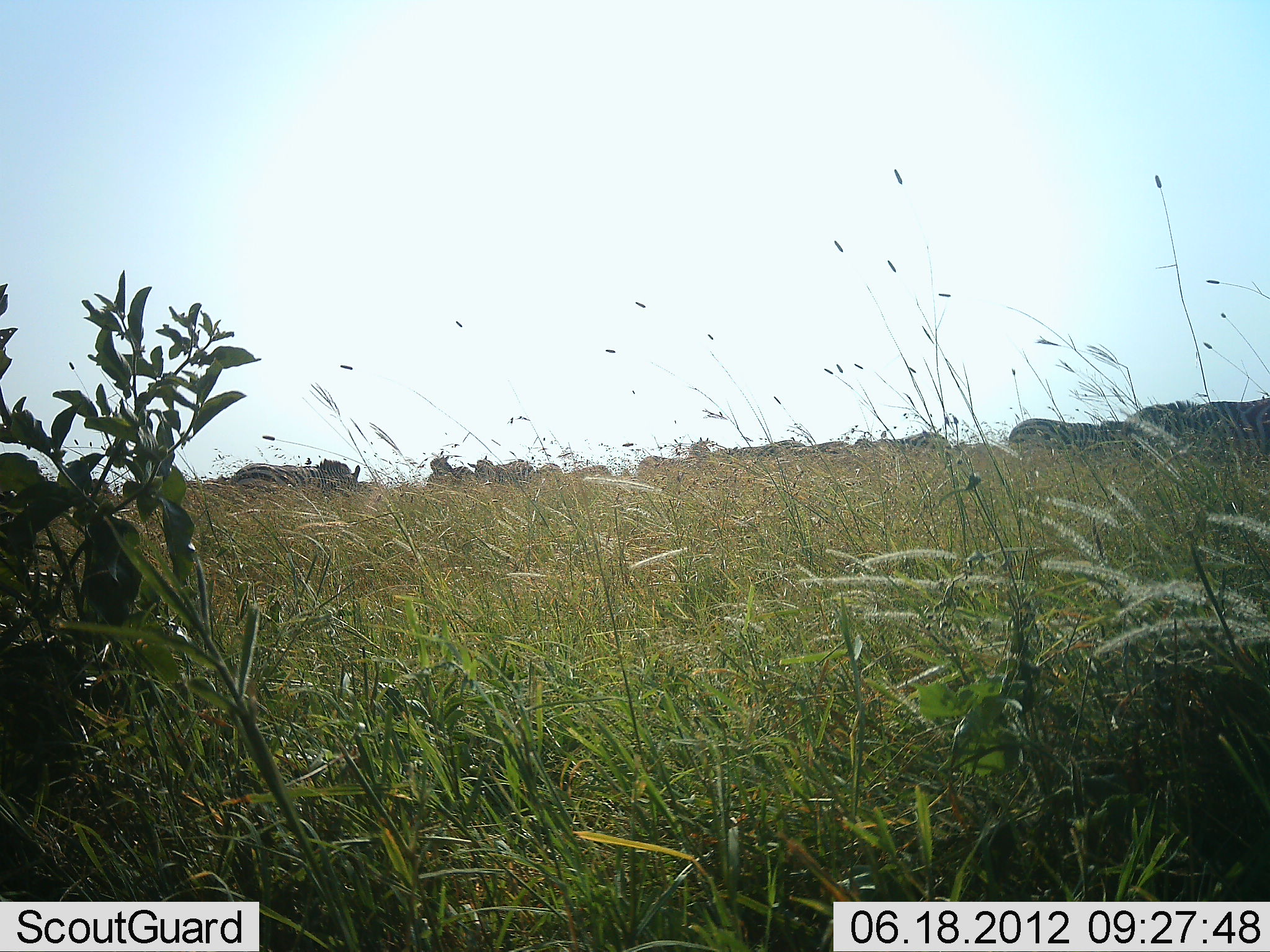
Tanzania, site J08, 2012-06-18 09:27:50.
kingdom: Animalia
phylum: Chordata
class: Mammalia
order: Perissodactyla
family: Equidae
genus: Equus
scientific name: Equus quagga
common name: plains zebra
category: zebra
Zebra (plains zebra) (Equus quagga), count 11-50. Behavior (volunteer vote fractions): standing 83%, resting 0%, moving 33%, interacting 0%. Young present (vote fraction): 0%. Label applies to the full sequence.